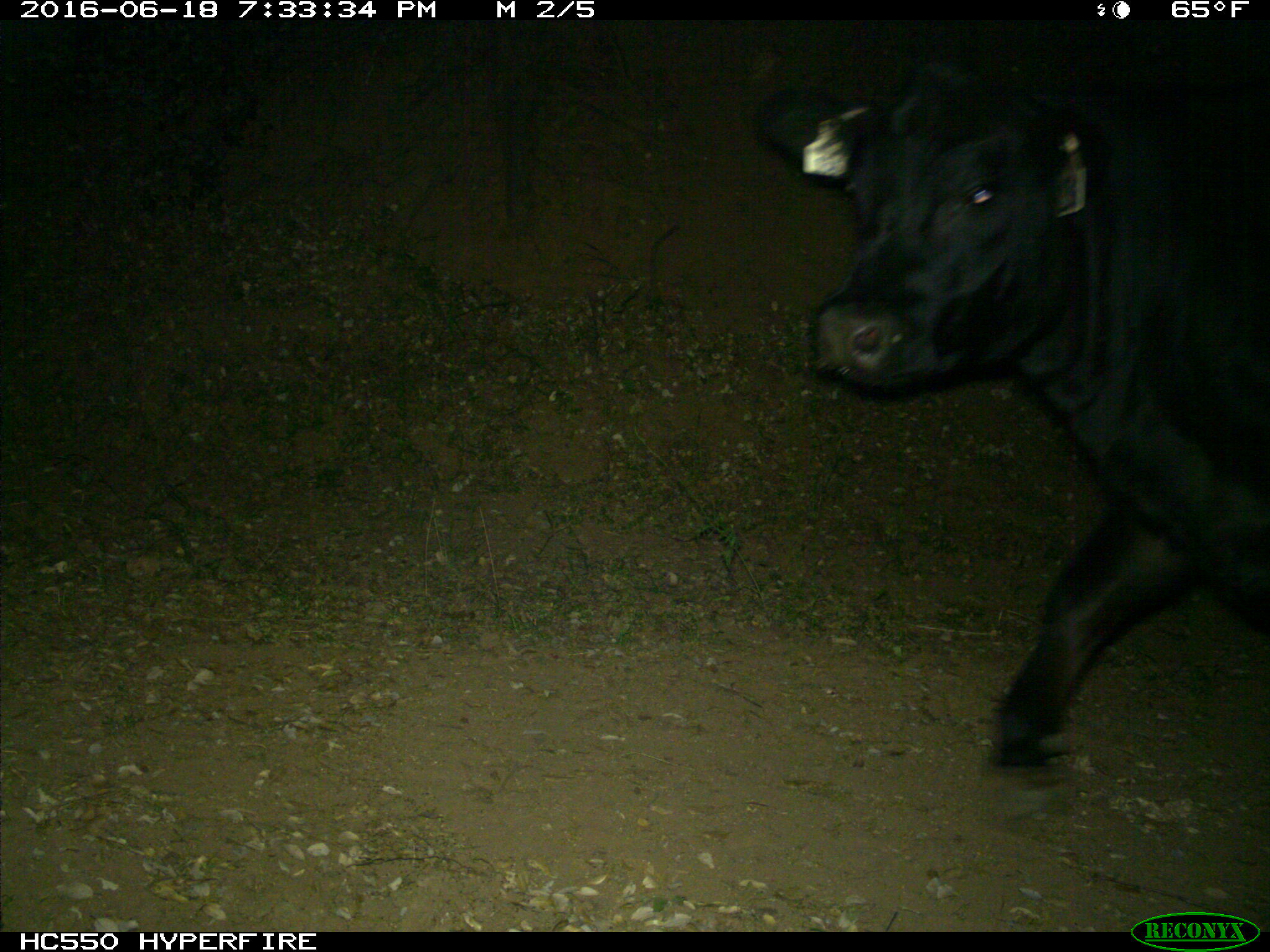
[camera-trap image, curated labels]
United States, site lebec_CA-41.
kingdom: Animalia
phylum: Chordata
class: Mammalia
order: Artiodactyla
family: Bovidae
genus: Bos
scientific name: Bos taurus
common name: domestic cow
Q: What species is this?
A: Bos taurus (domestic cow).